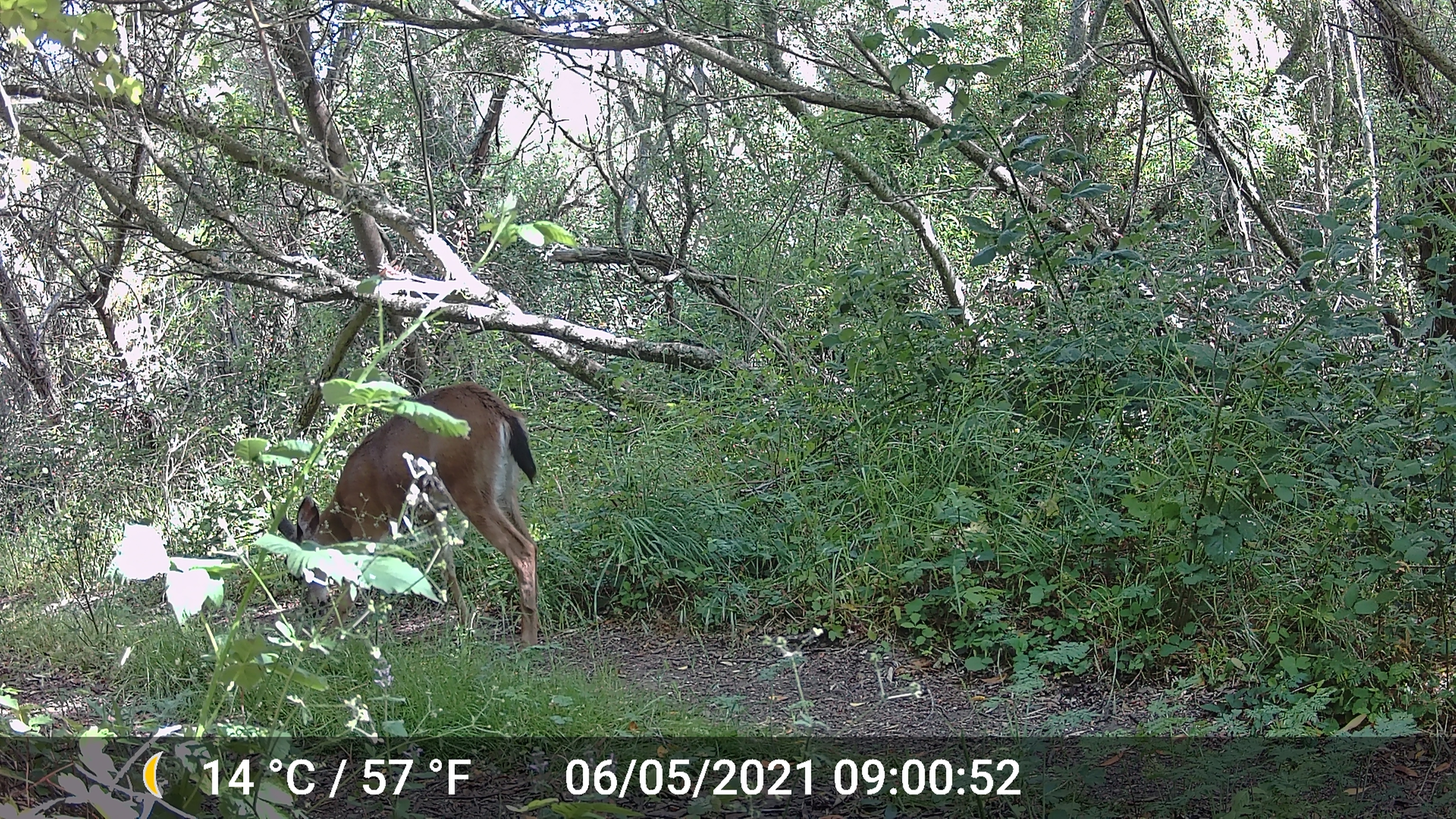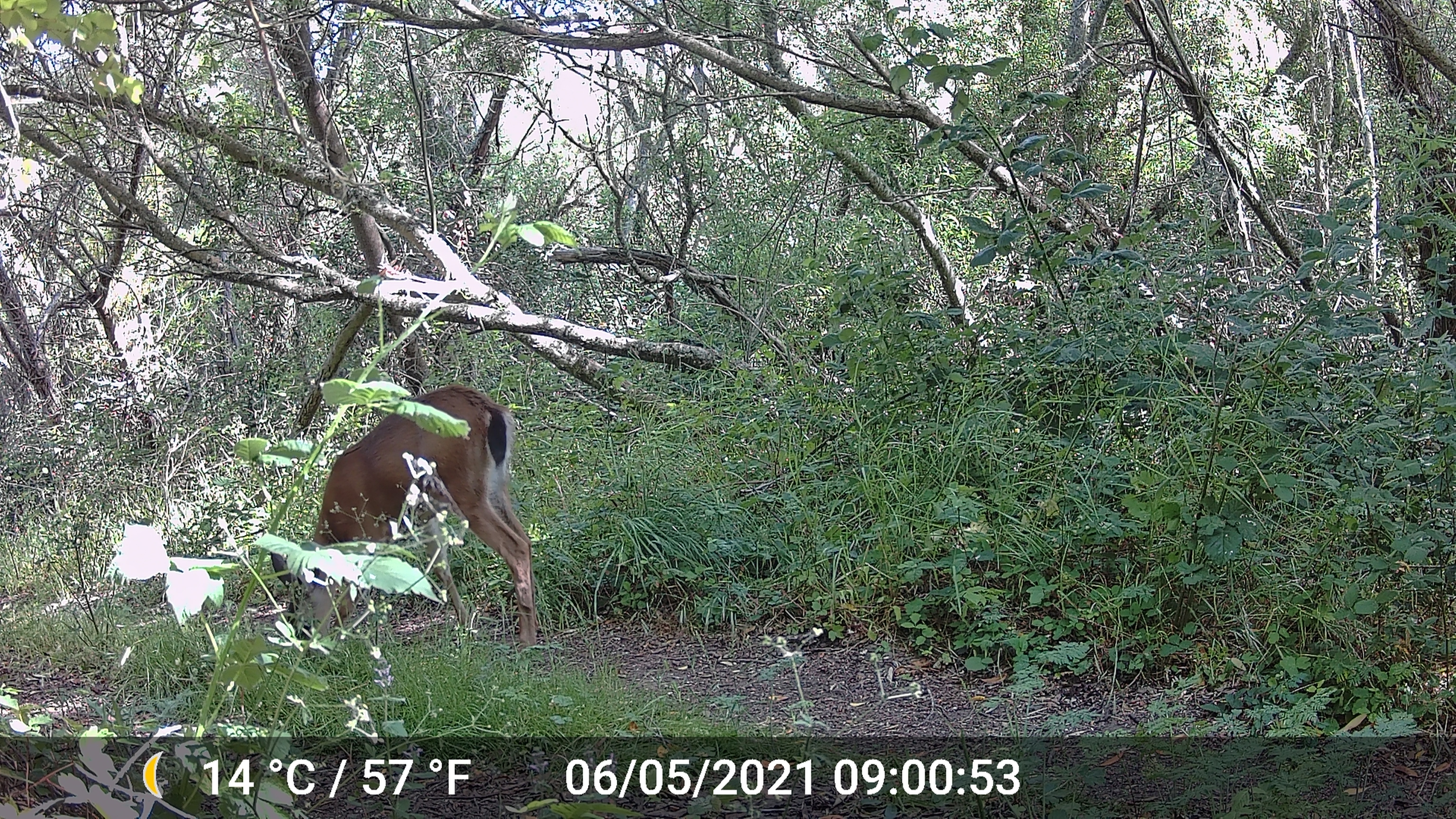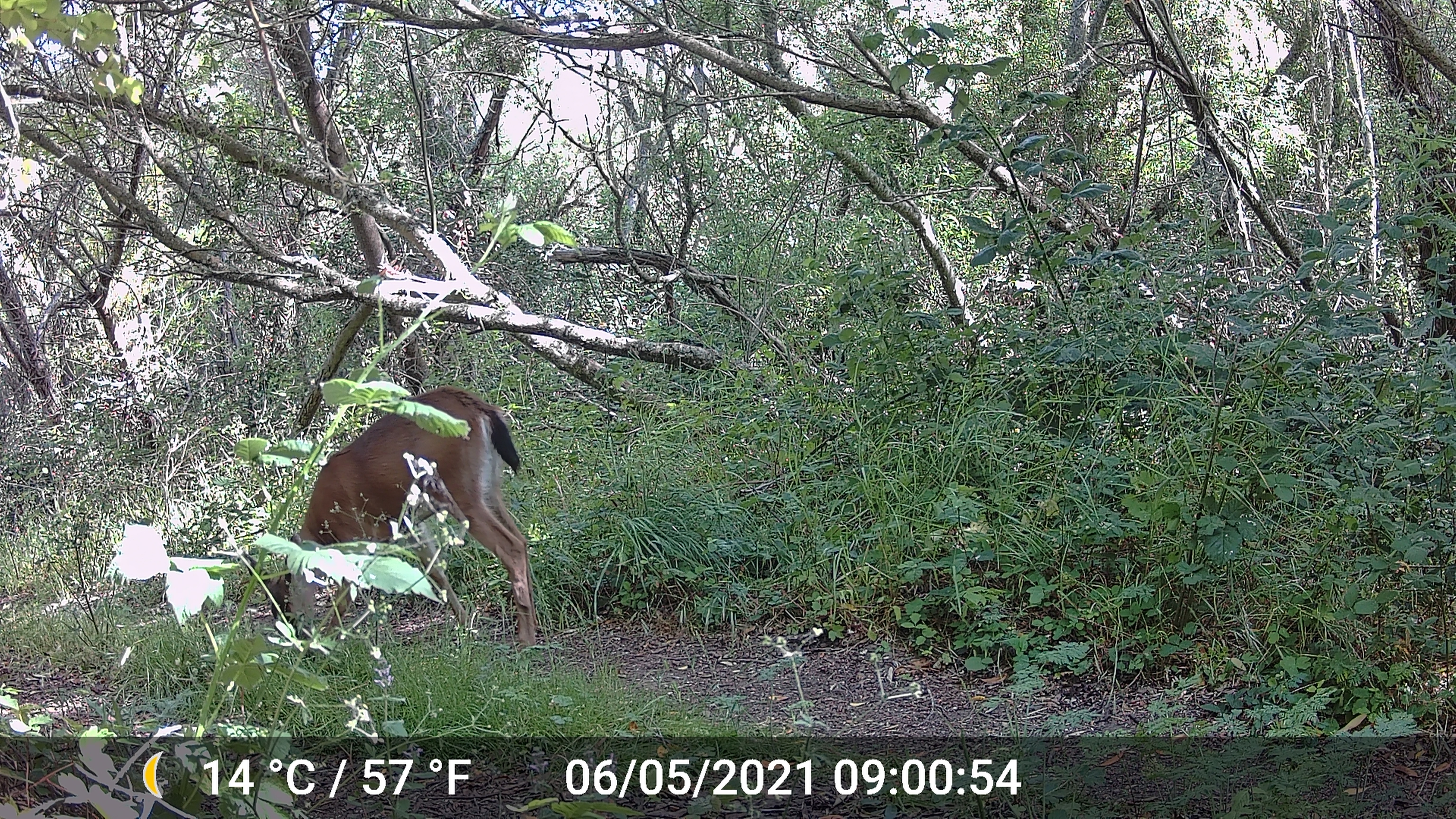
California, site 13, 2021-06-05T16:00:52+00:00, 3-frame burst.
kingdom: Animalia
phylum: Chordata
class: Mammalia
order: Artiodactyla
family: Cervidae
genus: Odocoileus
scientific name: Odocoileus hemionus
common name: mule deer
Mule deer (Odocoileus hemionus).